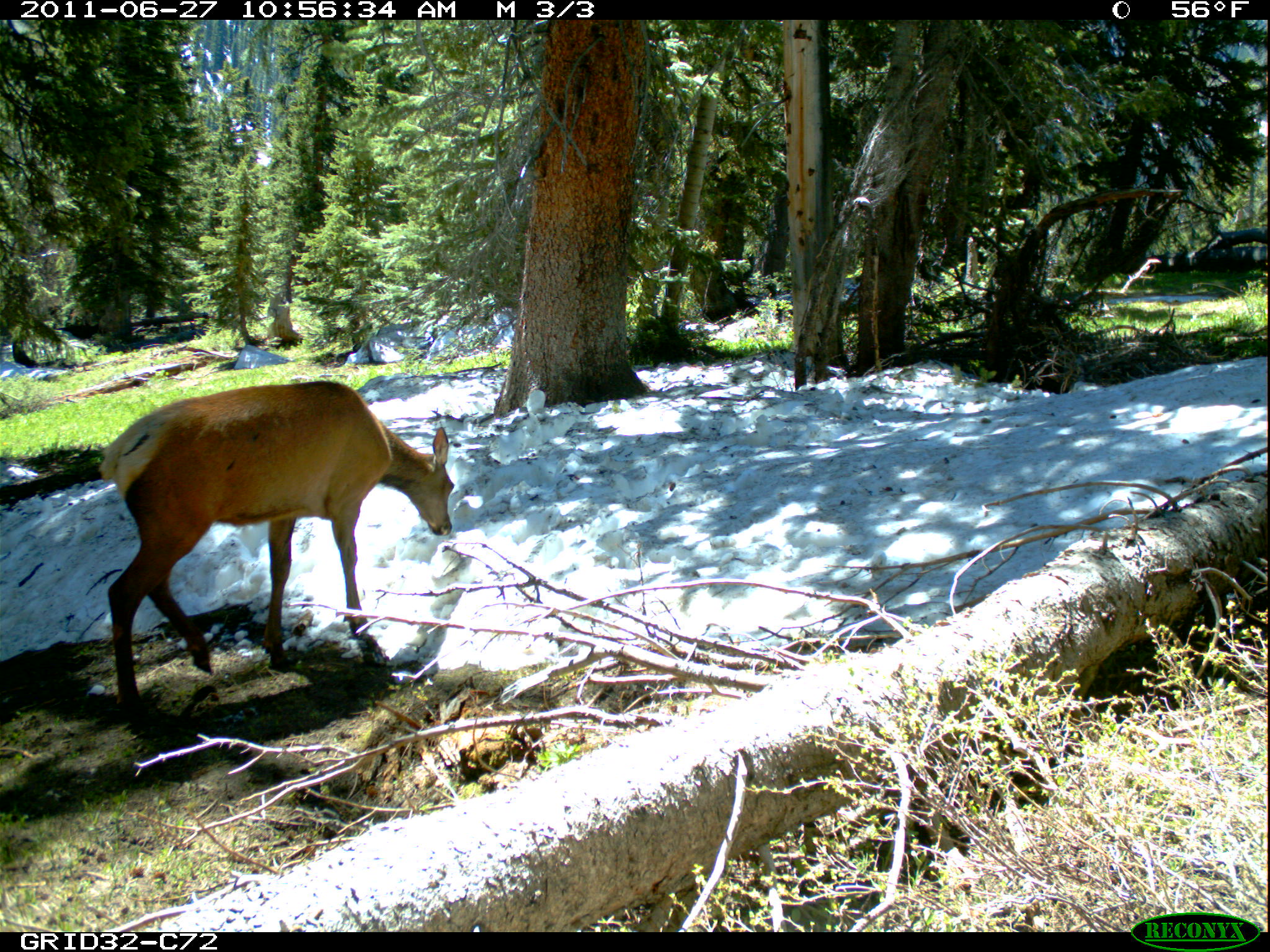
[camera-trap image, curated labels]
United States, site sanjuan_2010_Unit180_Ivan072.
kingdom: Animalia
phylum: Chordata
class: Mammalia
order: Artiodactyla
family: Cervidae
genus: Cervus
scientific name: Cervus elaphus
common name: red deer